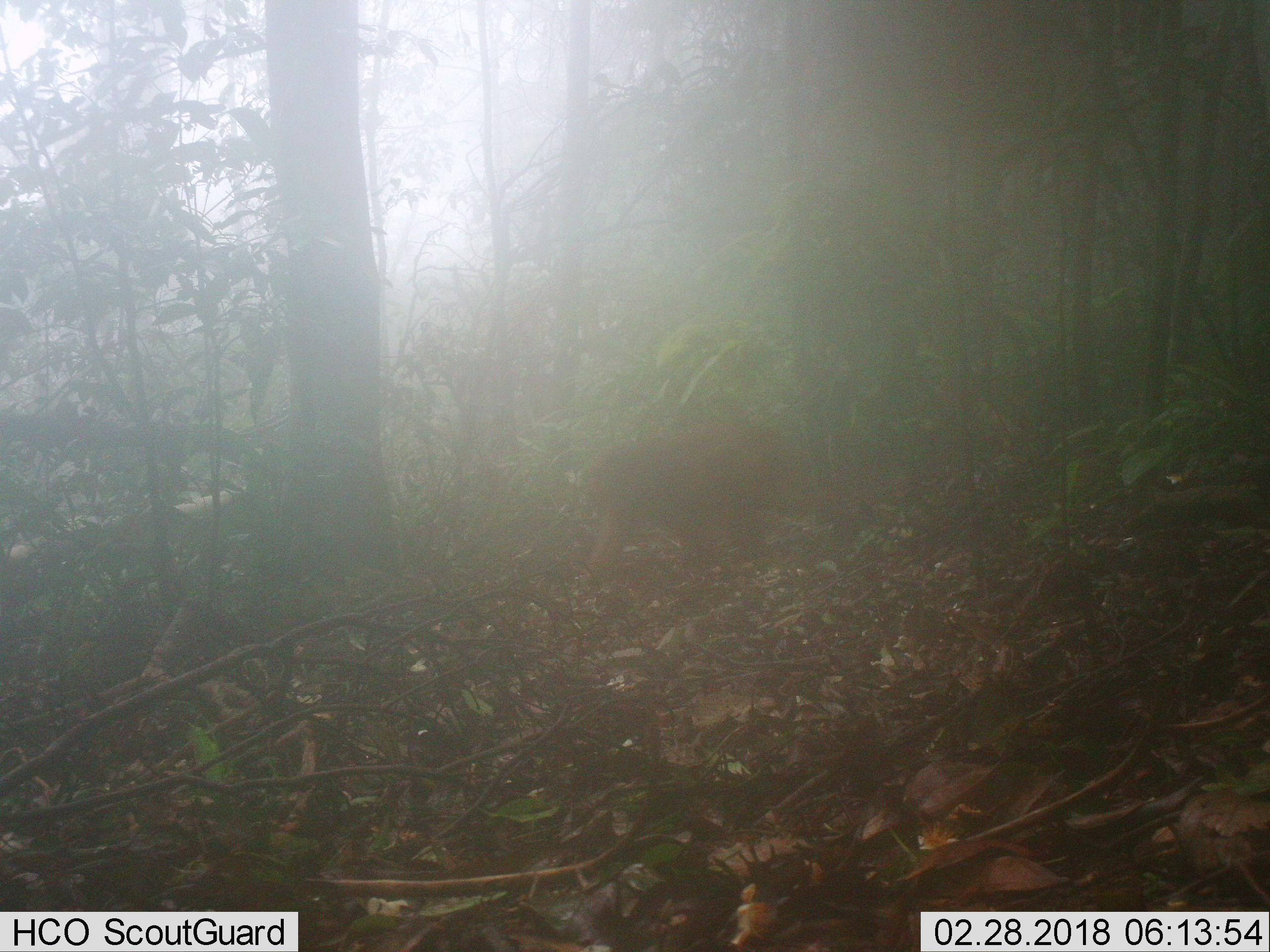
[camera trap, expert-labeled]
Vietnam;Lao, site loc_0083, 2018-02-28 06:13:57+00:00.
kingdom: Animalia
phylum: Chordata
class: Mammalia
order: Primates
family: Cercopithecidae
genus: Macaca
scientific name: Macaca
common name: macaque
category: unidentified macaque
Unidentified macaque (macaque) (Macaca). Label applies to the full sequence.